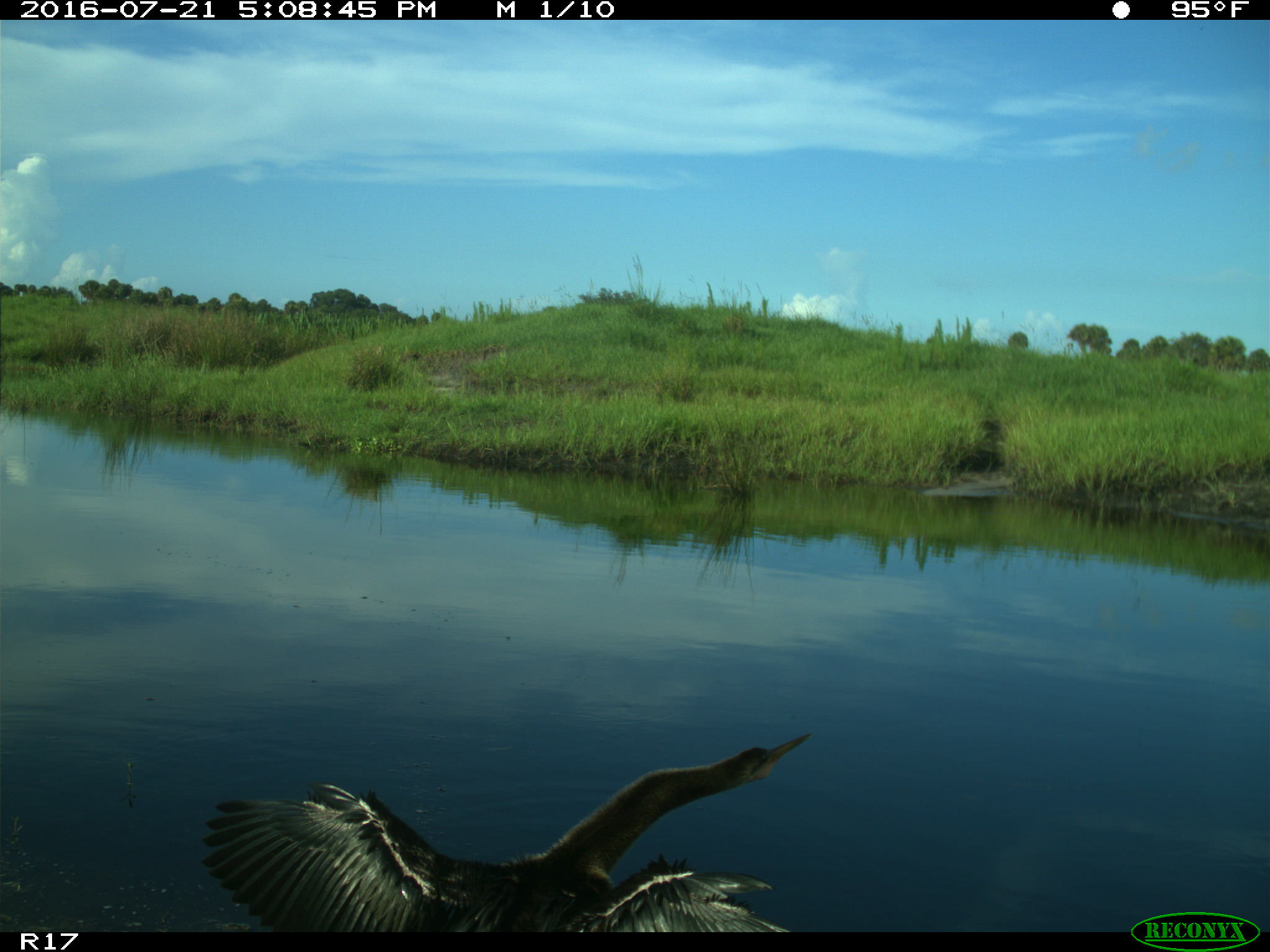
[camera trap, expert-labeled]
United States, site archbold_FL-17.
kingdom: Animalia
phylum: Chordata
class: Aves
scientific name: Aves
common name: birds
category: unidentified bird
Unidentified bird (birds) (Aves).